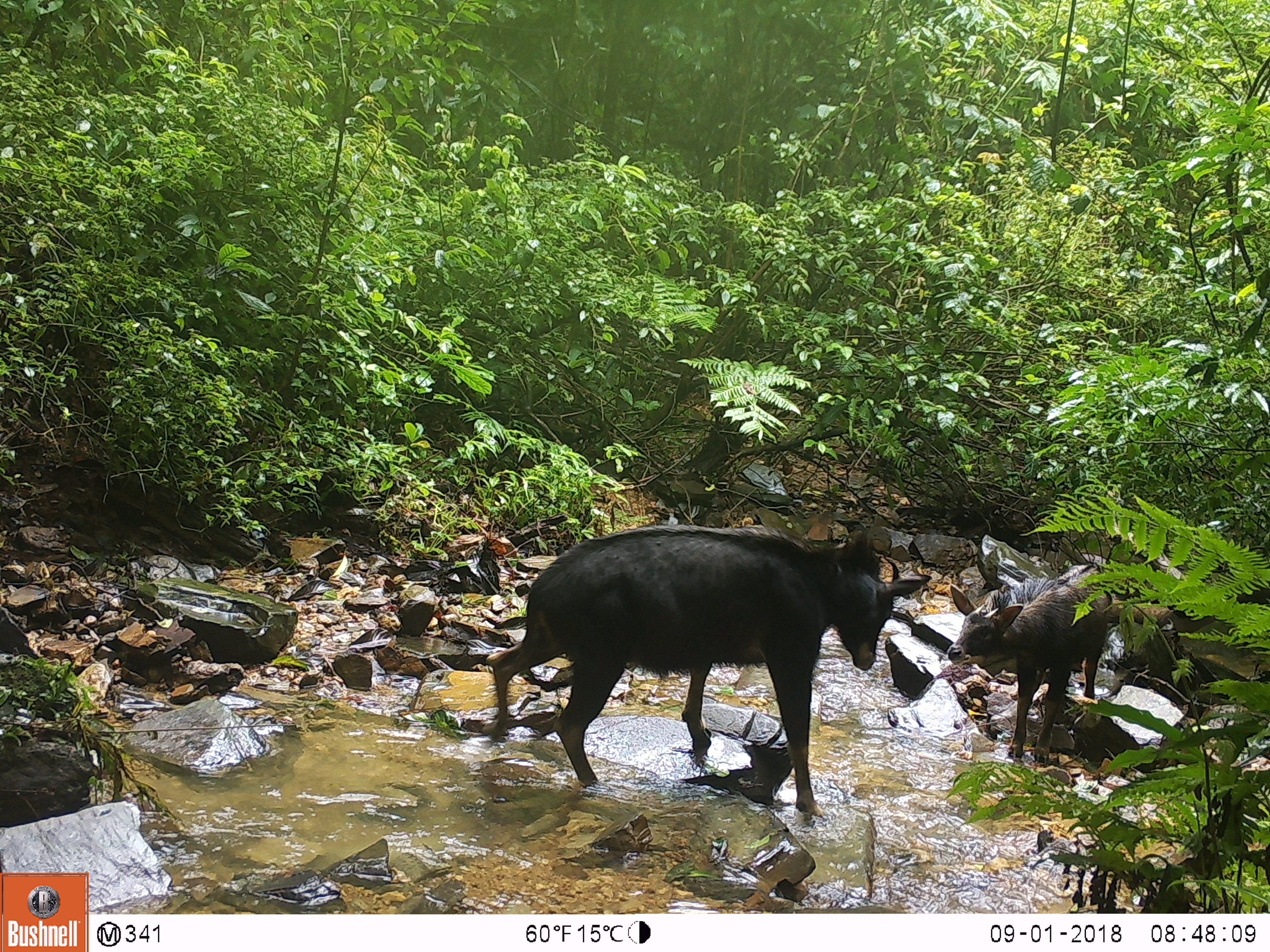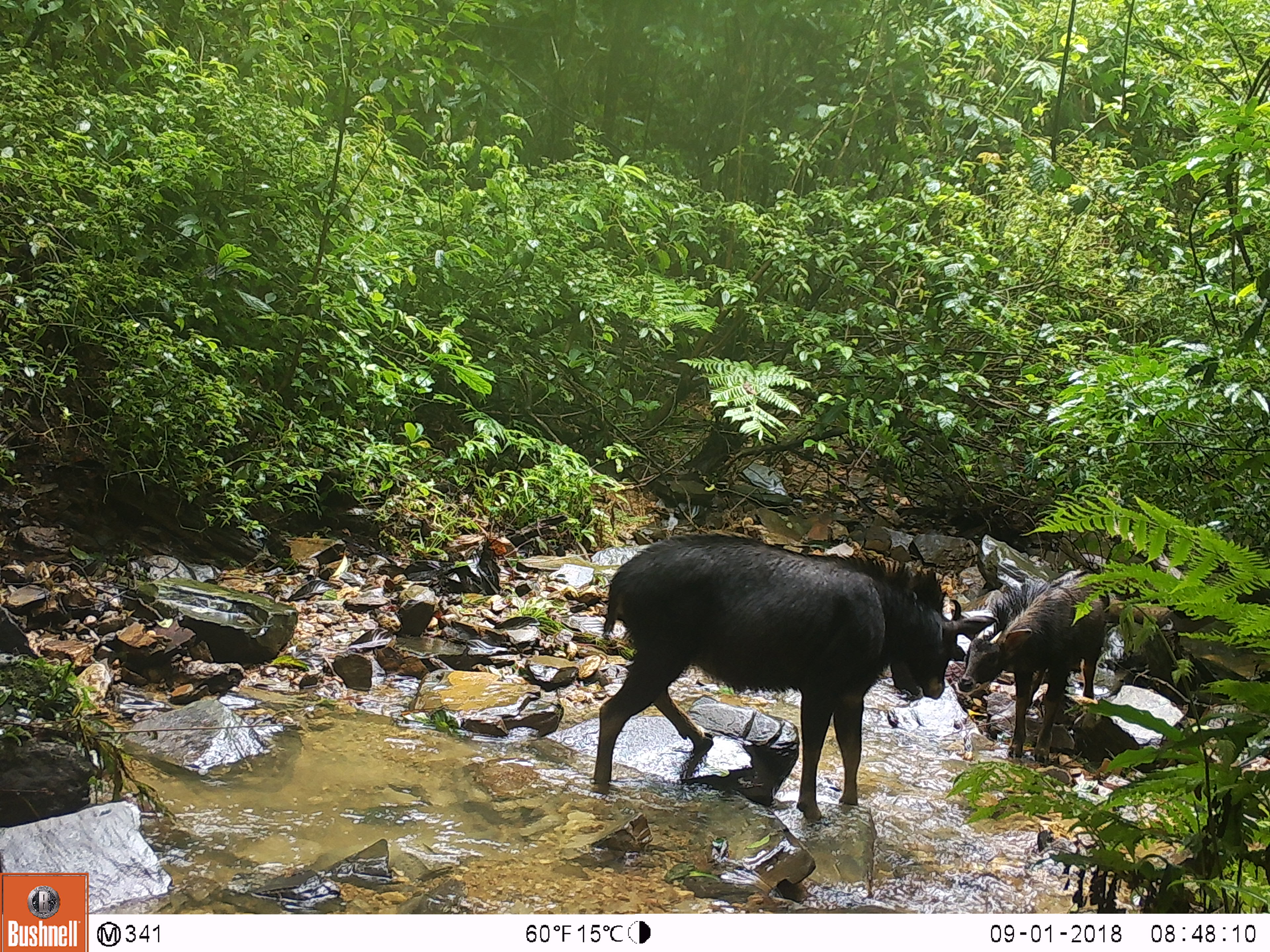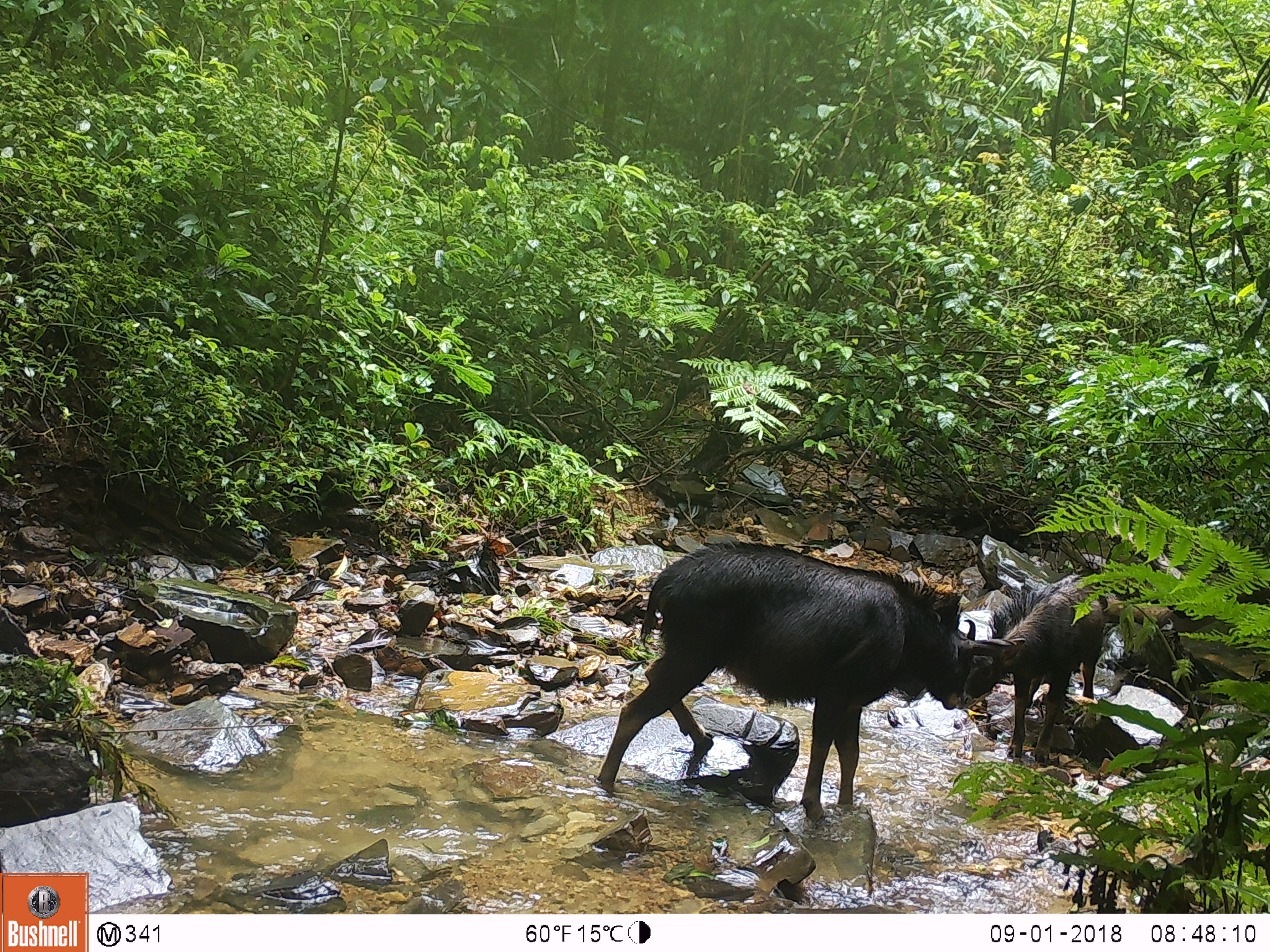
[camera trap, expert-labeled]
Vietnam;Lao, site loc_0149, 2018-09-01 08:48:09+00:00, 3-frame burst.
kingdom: Animalia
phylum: Chordata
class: Mammalia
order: Artiodactyla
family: Bovidae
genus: Capricornis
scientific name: Capricornis sumatraensis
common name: chinese serow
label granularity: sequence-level